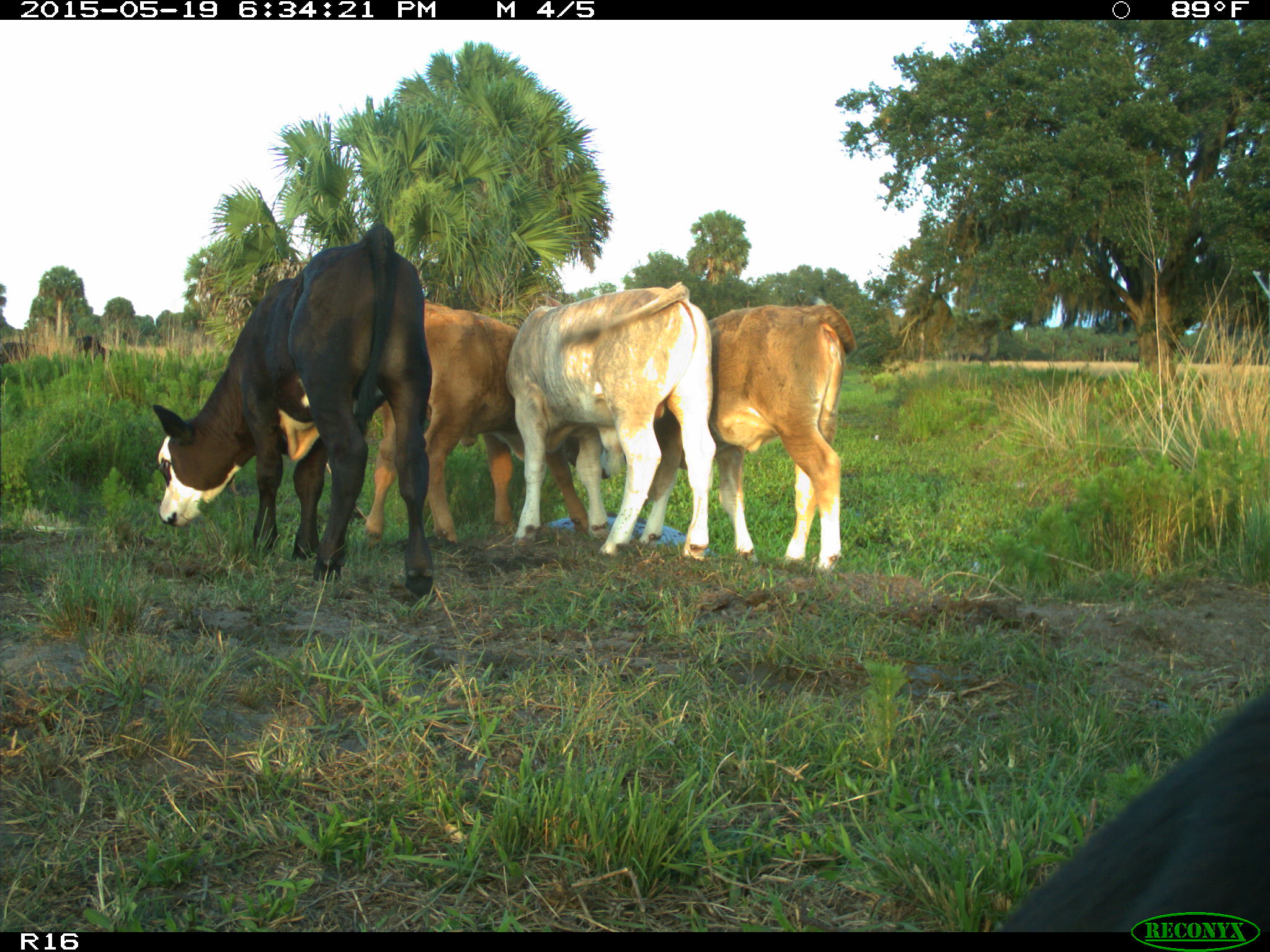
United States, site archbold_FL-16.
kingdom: Animalia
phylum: Chordata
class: Mammalia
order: Artiodactyla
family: Bovidae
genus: Bos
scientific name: Bos taurus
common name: domestic cow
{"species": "Bos taurus (domestic cow)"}